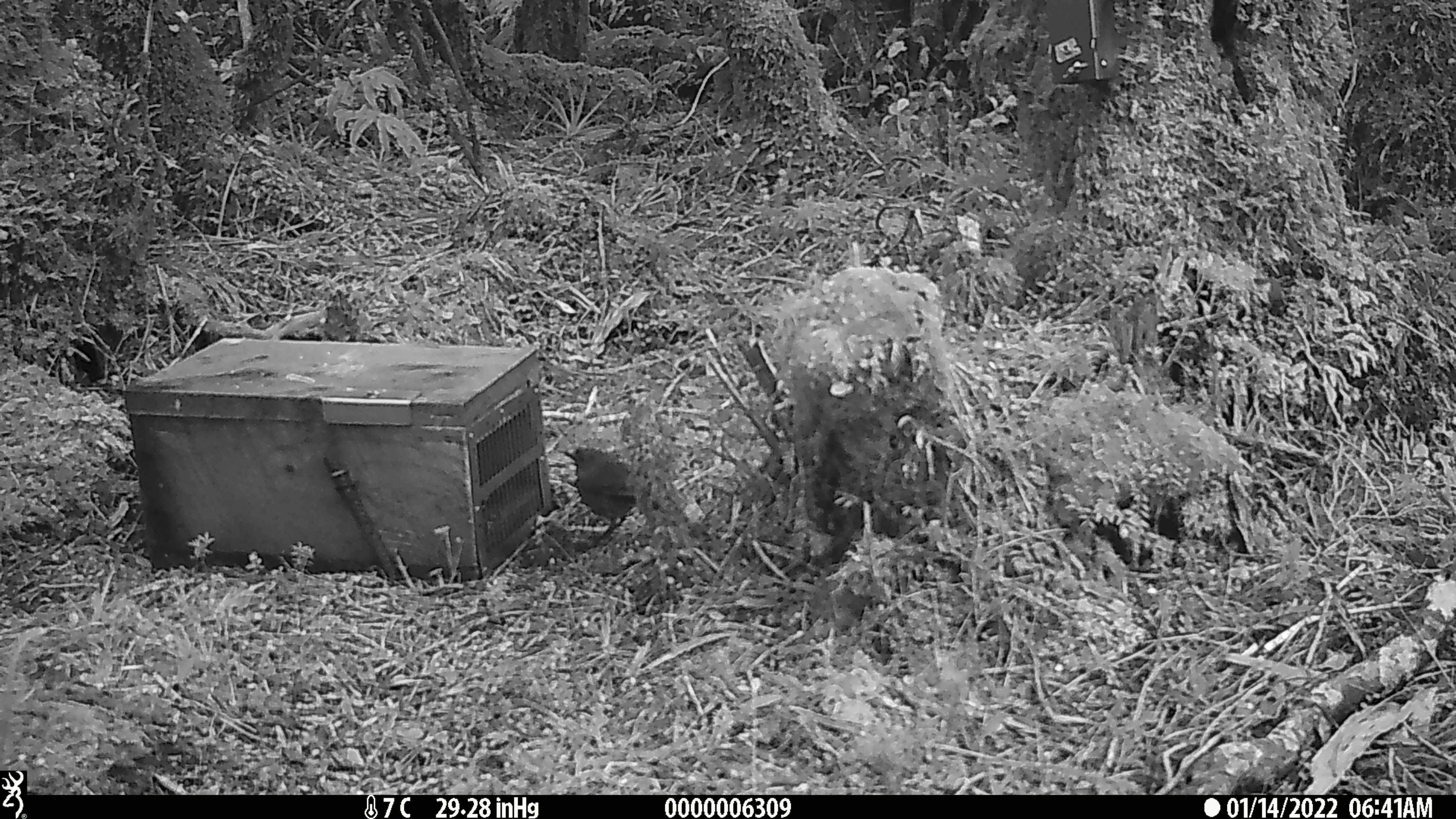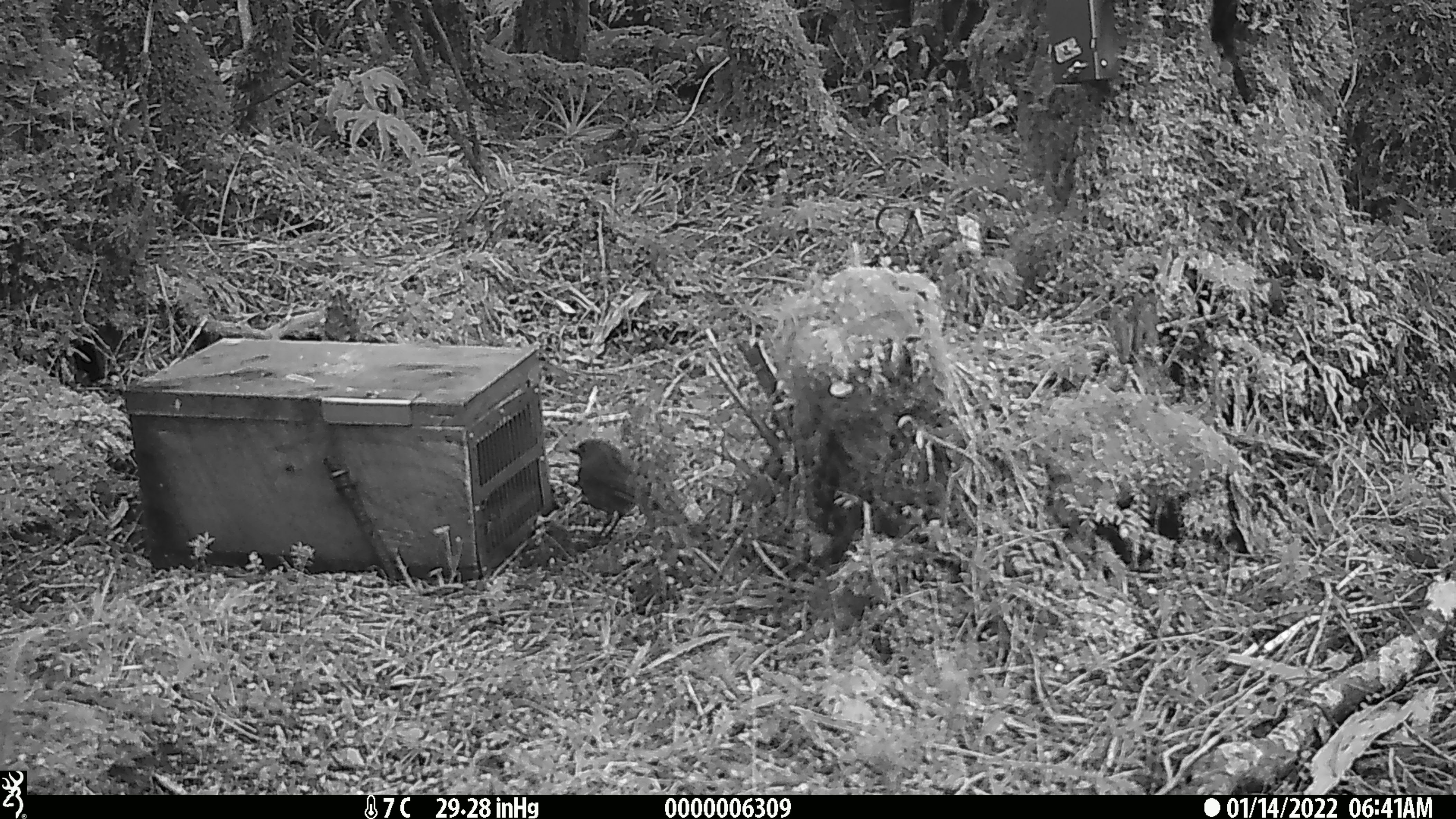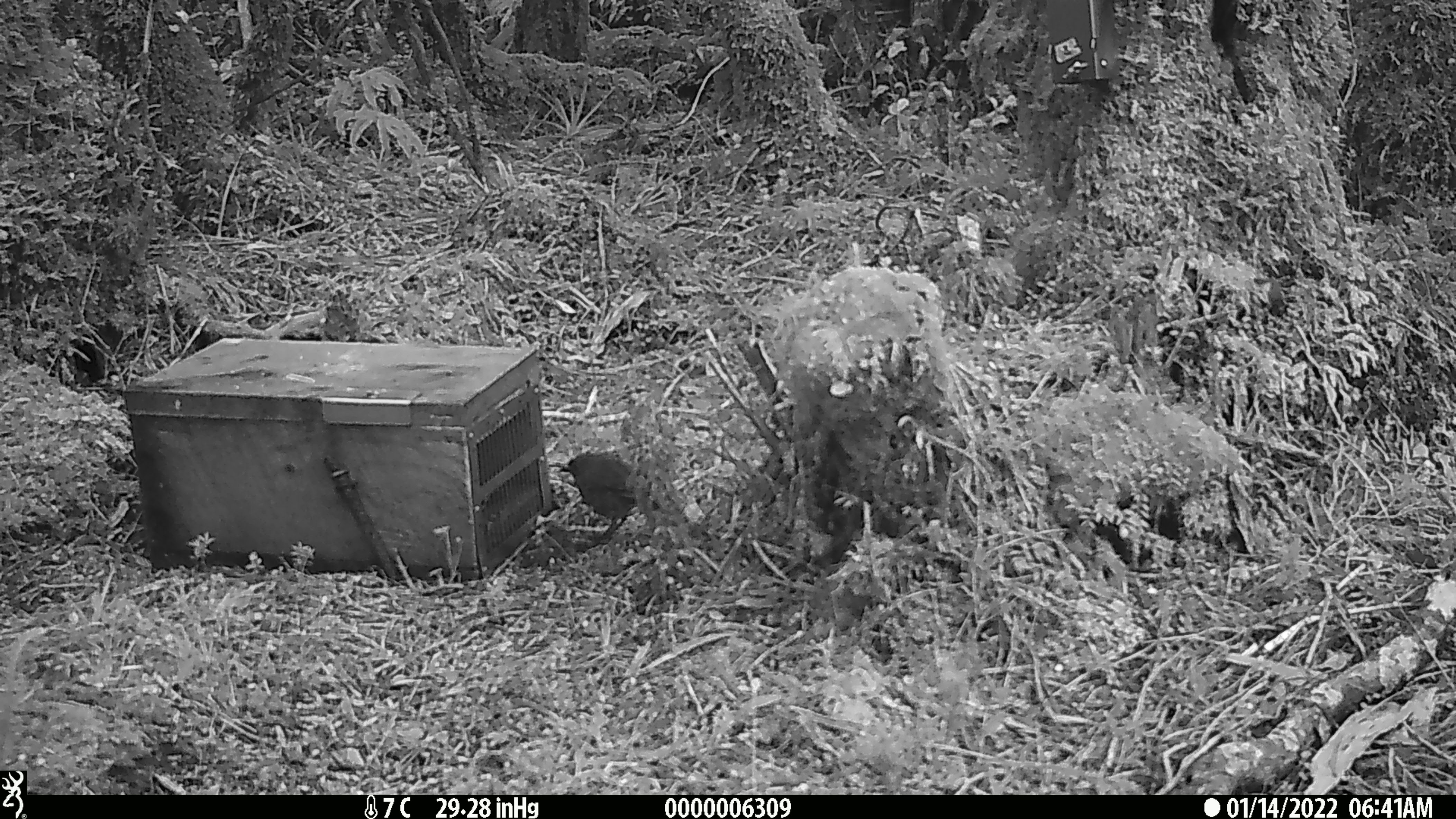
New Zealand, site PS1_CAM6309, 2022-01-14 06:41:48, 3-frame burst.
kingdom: Animalia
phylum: Chordata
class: Aves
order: Passeriformes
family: Petroicidae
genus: Petroica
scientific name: Petroica australis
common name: new zealand robin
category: robin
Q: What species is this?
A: Robin (new zealand robin) (Petroica australis).